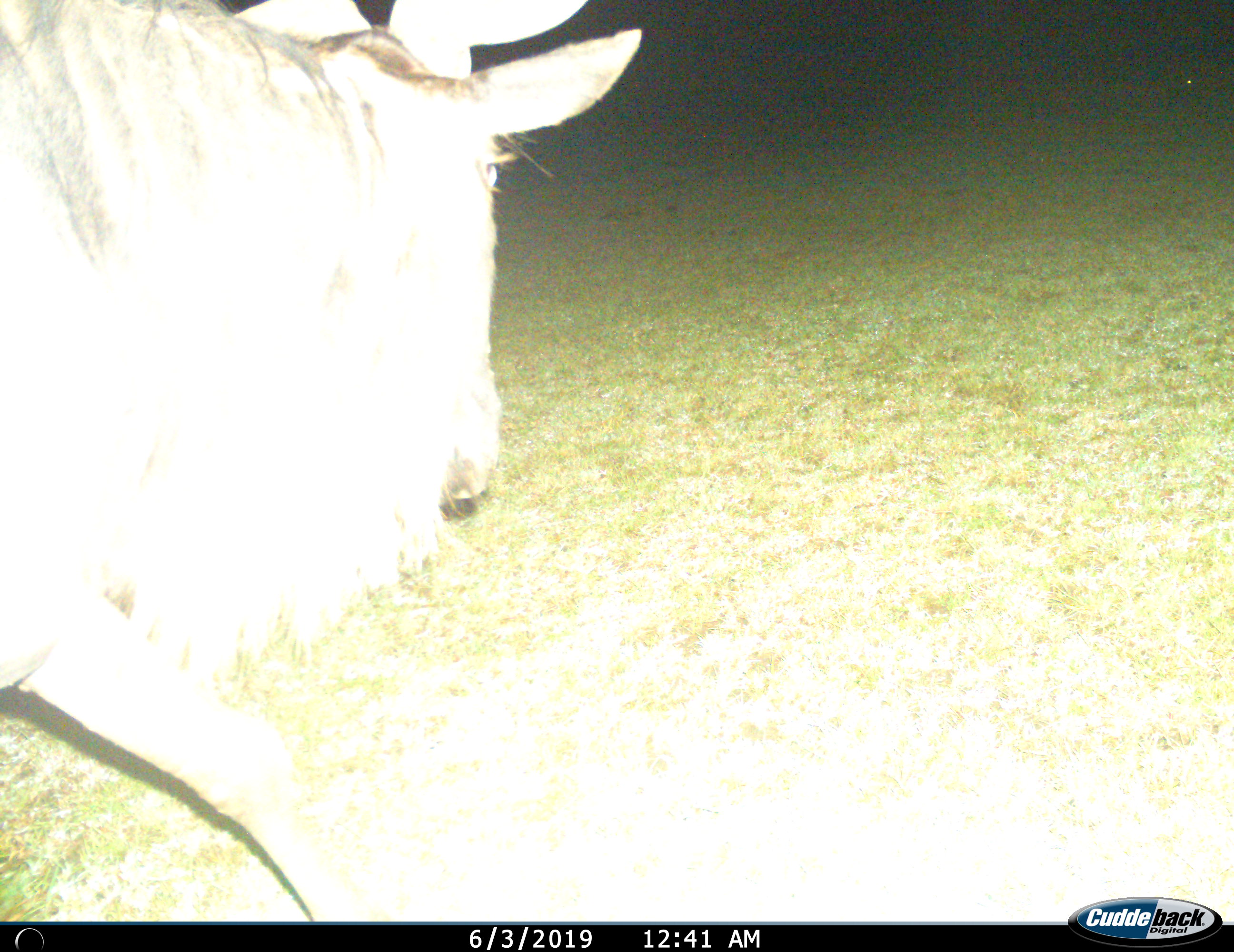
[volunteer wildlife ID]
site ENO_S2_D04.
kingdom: Animalia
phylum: Chordata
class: Mammalia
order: Artiodactyla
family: Bovidae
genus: Connochaetes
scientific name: Connochaetes taurinus taurinus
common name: blue wildebeest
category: wildebeestblue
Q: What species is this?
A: Wildebeestblue (blue wildebeest) (Connochaetes taurinus taurinus).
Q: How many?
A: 1.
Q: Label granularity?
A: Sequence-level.